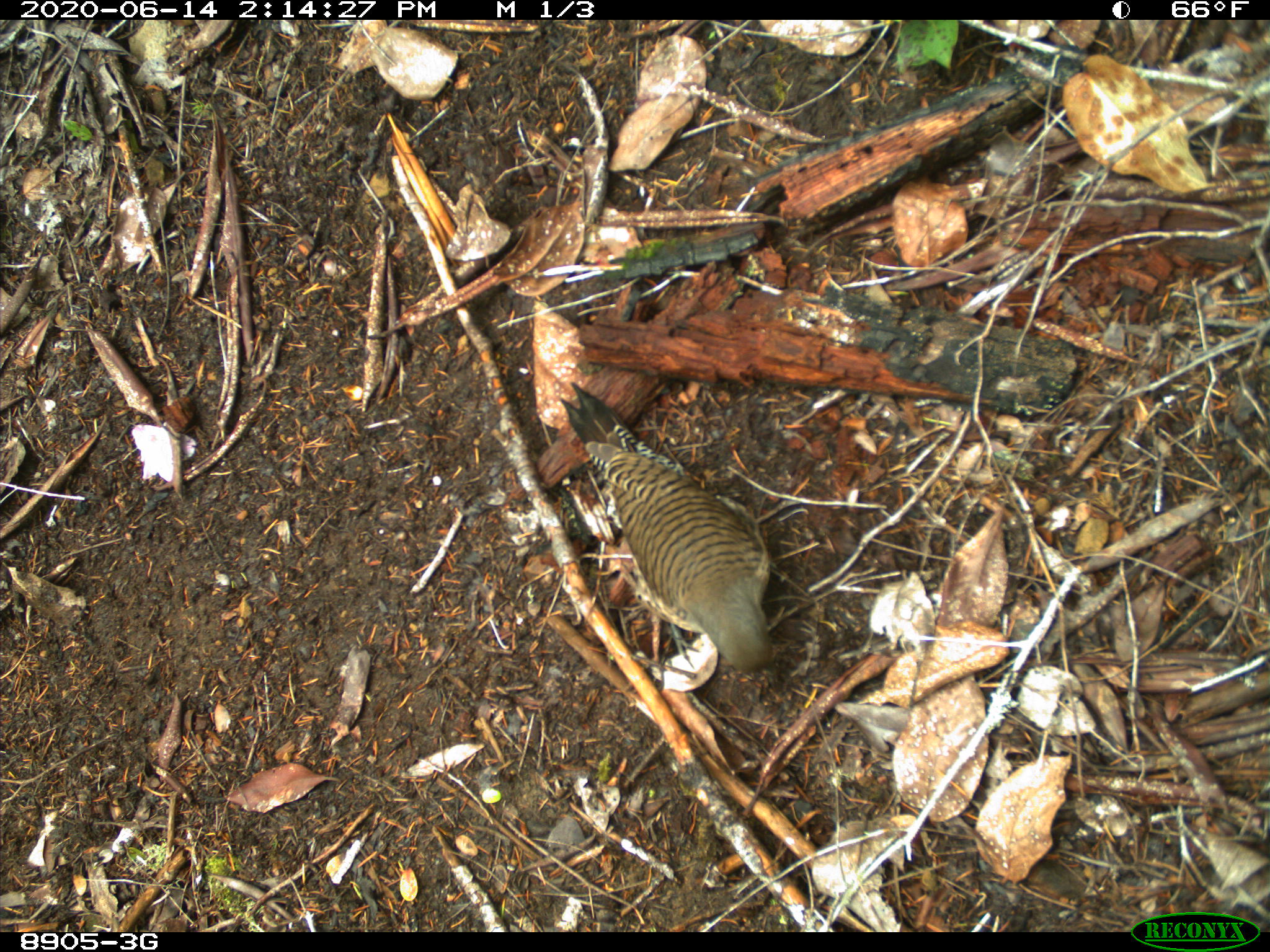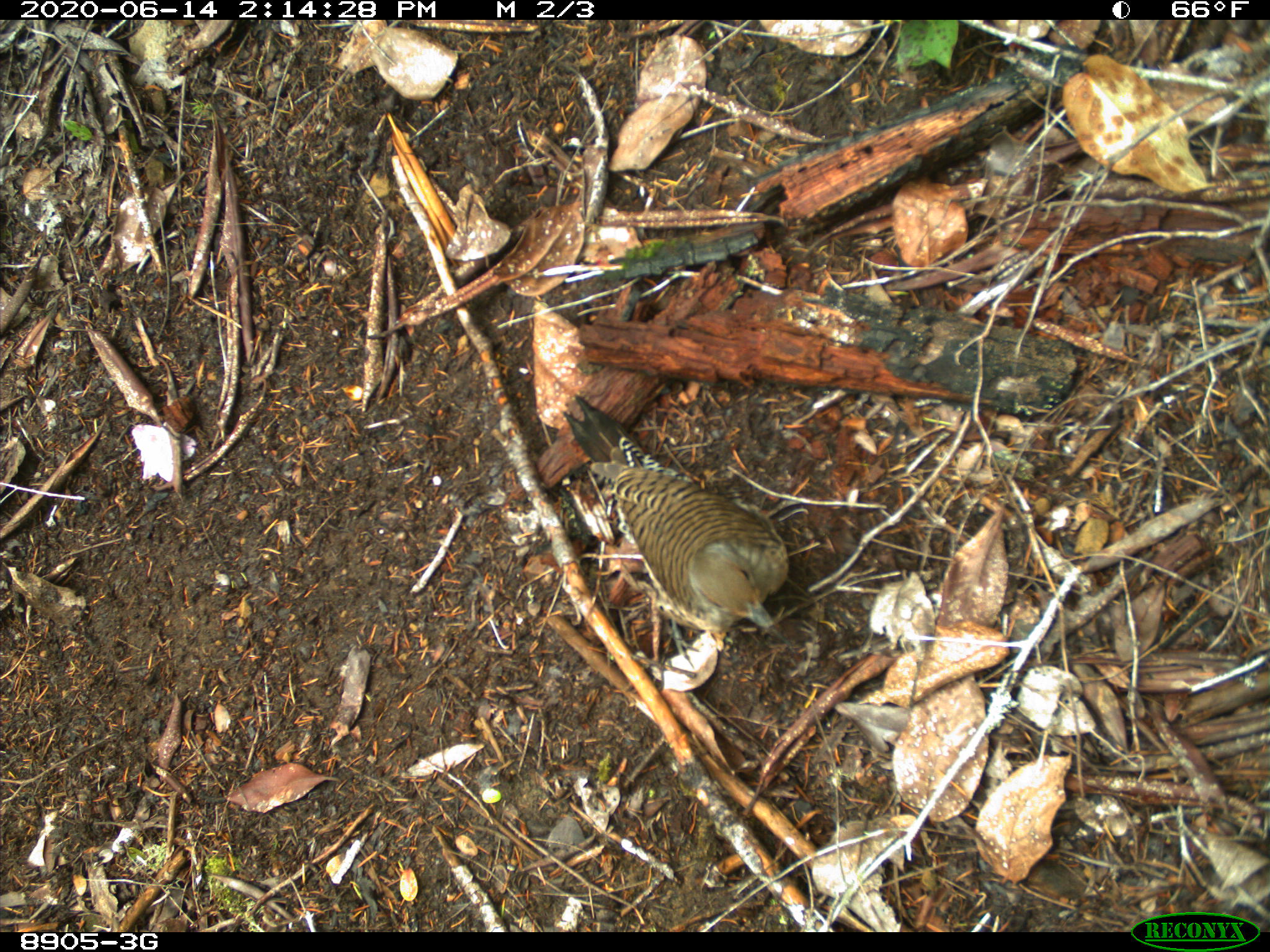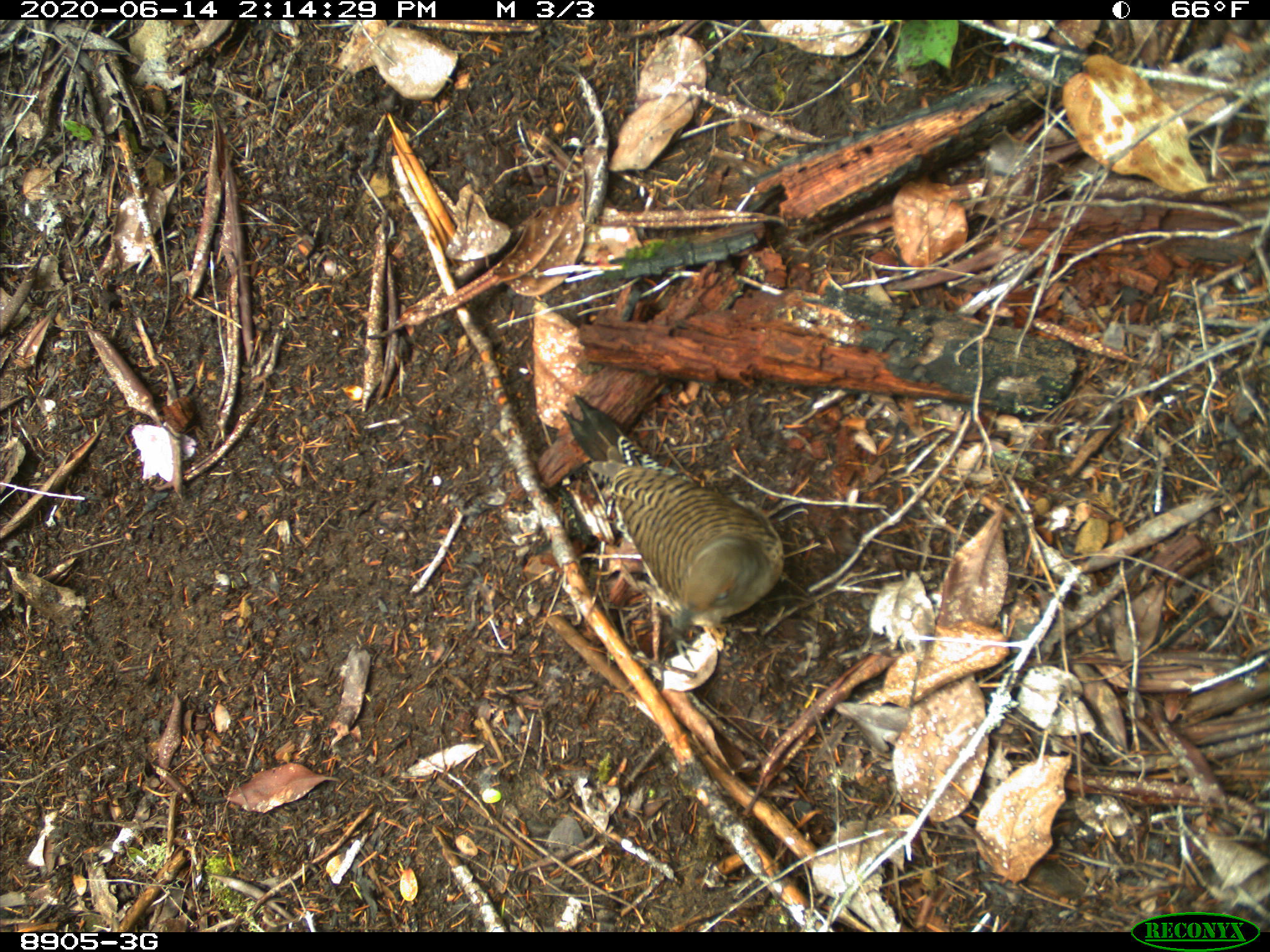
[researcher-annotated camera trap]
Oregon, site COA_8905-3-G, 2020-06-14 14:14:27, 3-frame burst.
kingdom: Animalia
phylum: Chordata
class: Aves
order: Piciformes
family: Picidae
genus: Colaptes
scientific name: Colaptes auratus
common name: northern flicker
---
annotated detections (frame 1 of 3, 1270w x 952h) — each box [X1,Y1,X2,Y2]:
northern flicker: [558,371,779,682]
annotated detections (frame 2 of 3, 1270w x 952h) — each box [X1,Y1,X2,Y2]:
northern flicker: [558,386,794,648]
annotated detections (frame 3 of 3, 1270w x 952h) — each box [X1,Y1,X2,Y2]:
northern flicker: [558,384,810,653]